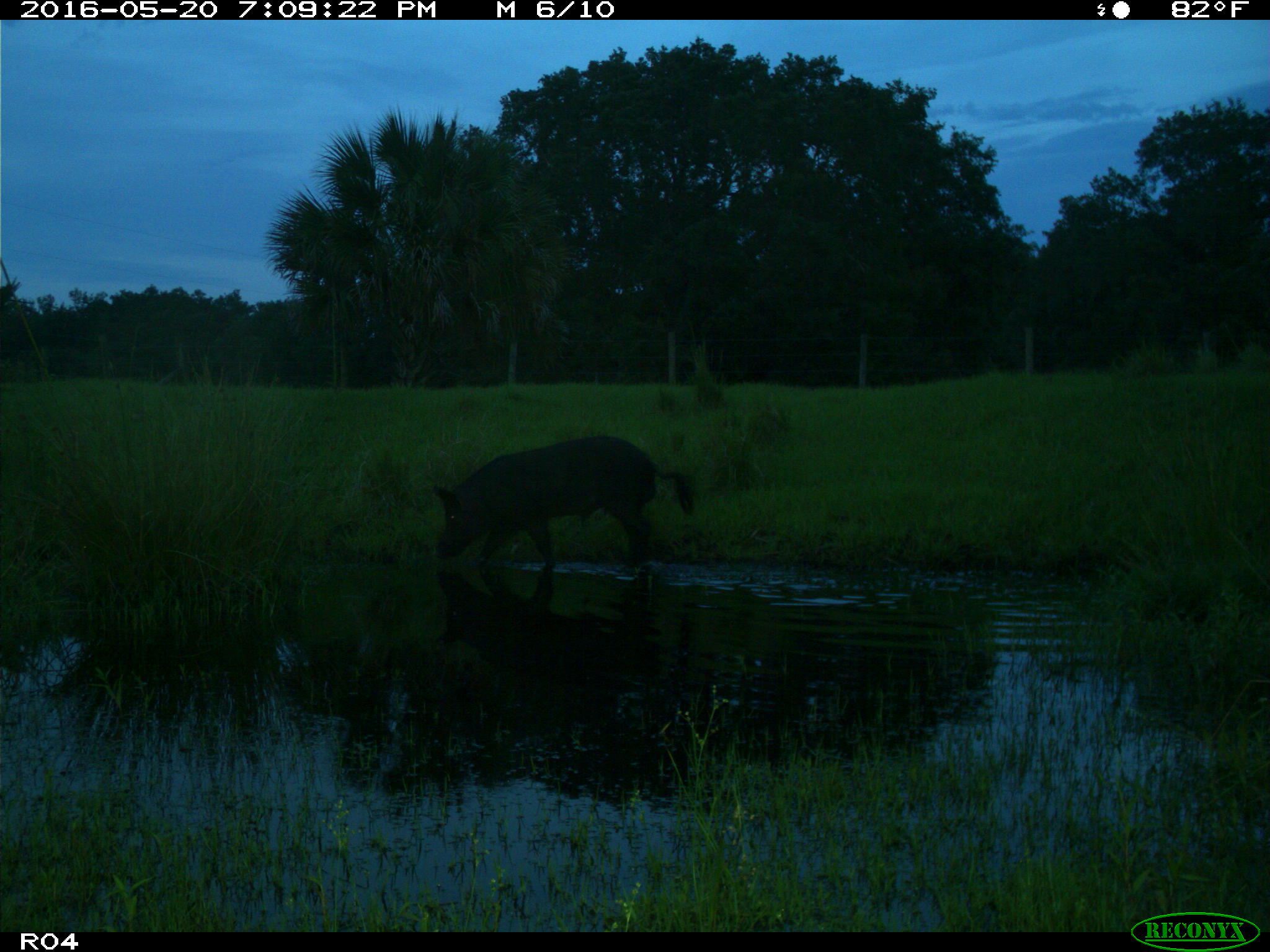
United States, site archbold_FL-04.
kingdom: Animalia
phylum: Chordata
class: Mammalia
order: Artiodactyla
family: Suidae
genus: Sus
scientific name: Sus scrofa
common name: wild boar